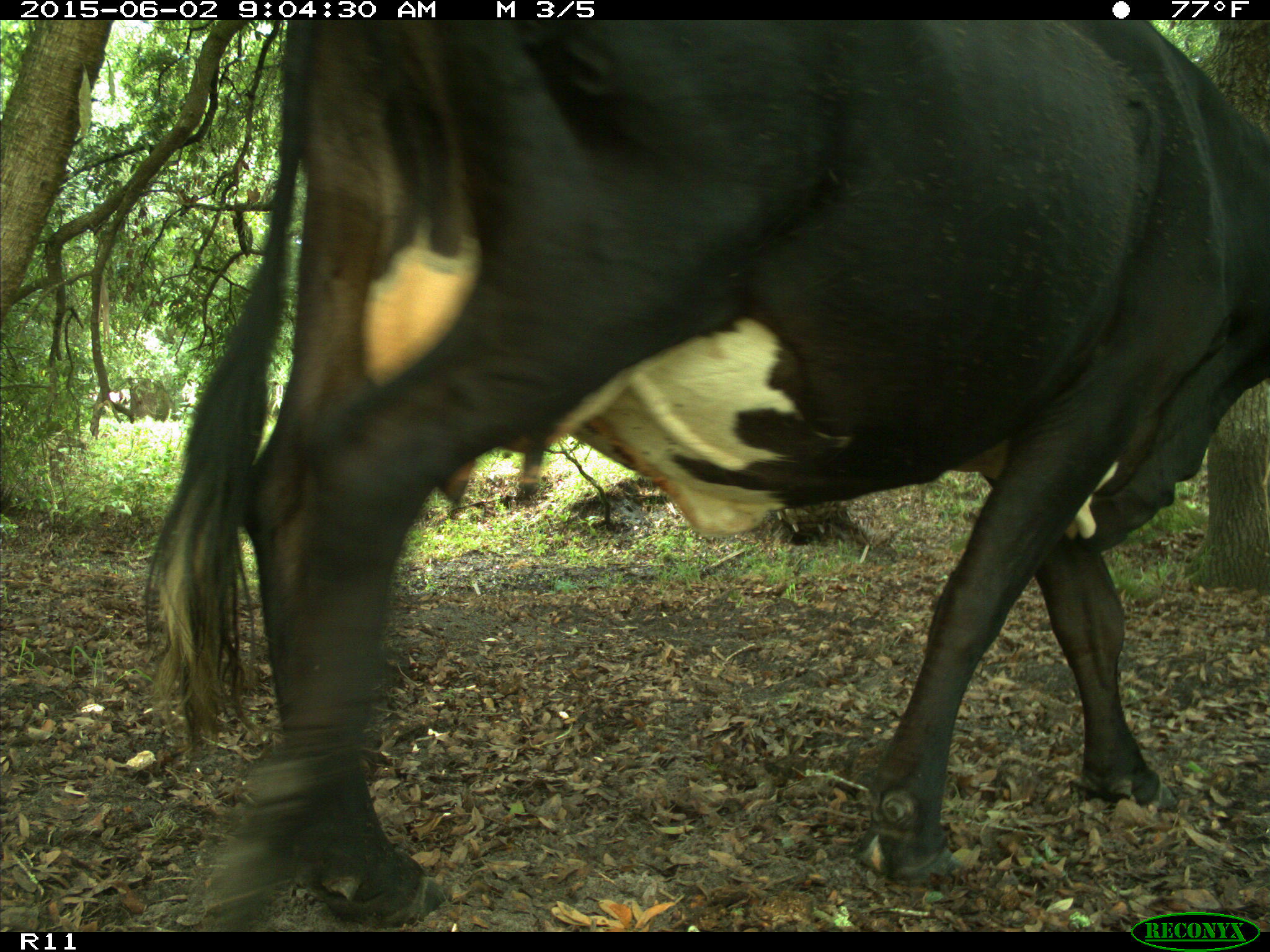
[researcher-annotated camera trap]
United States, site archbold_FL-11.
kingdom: Animalia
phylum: Chordata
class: Mammalia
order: Artiodactyla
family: Bovidae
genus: Bos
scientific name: Bos taurus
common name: domestic cow